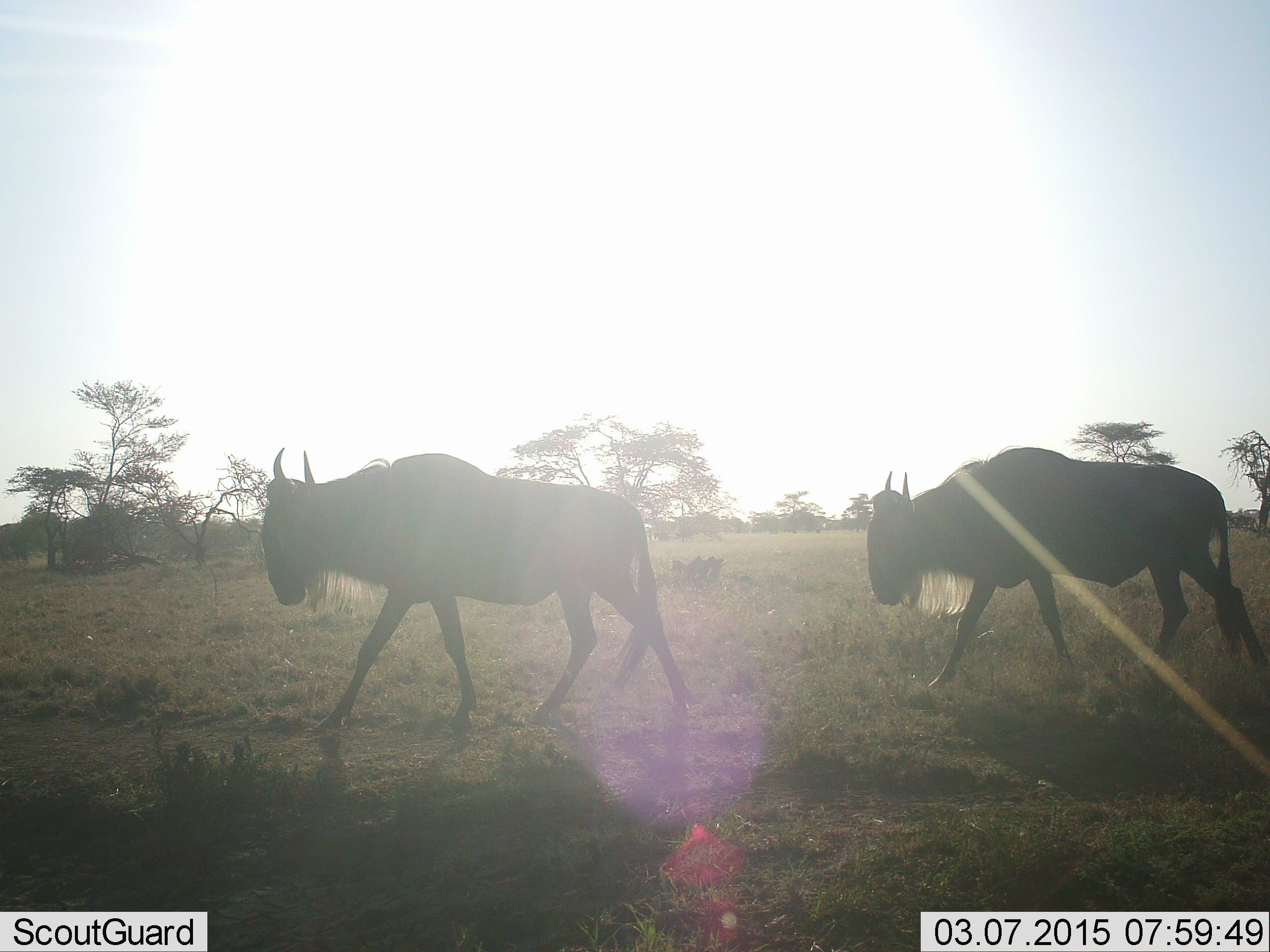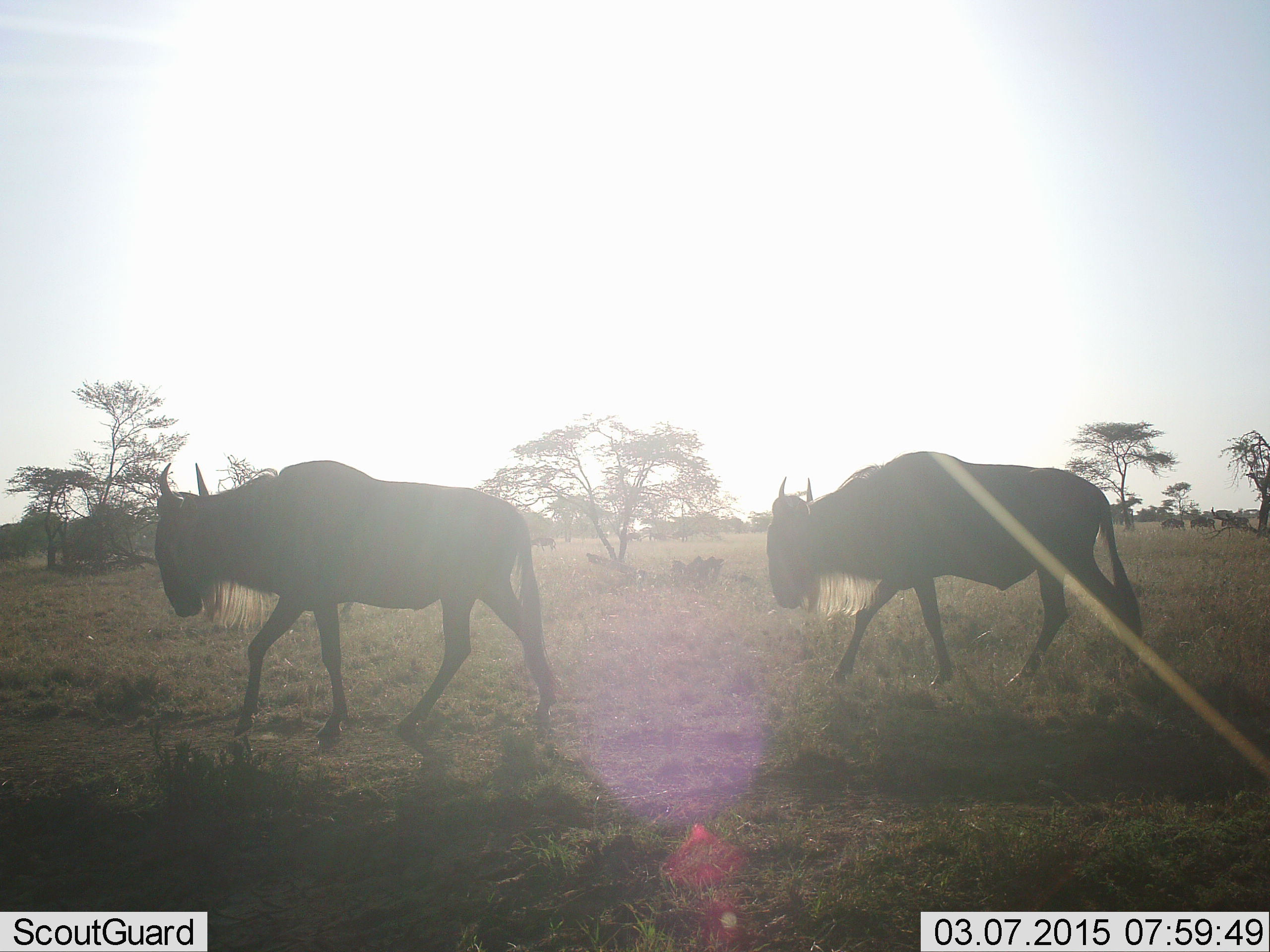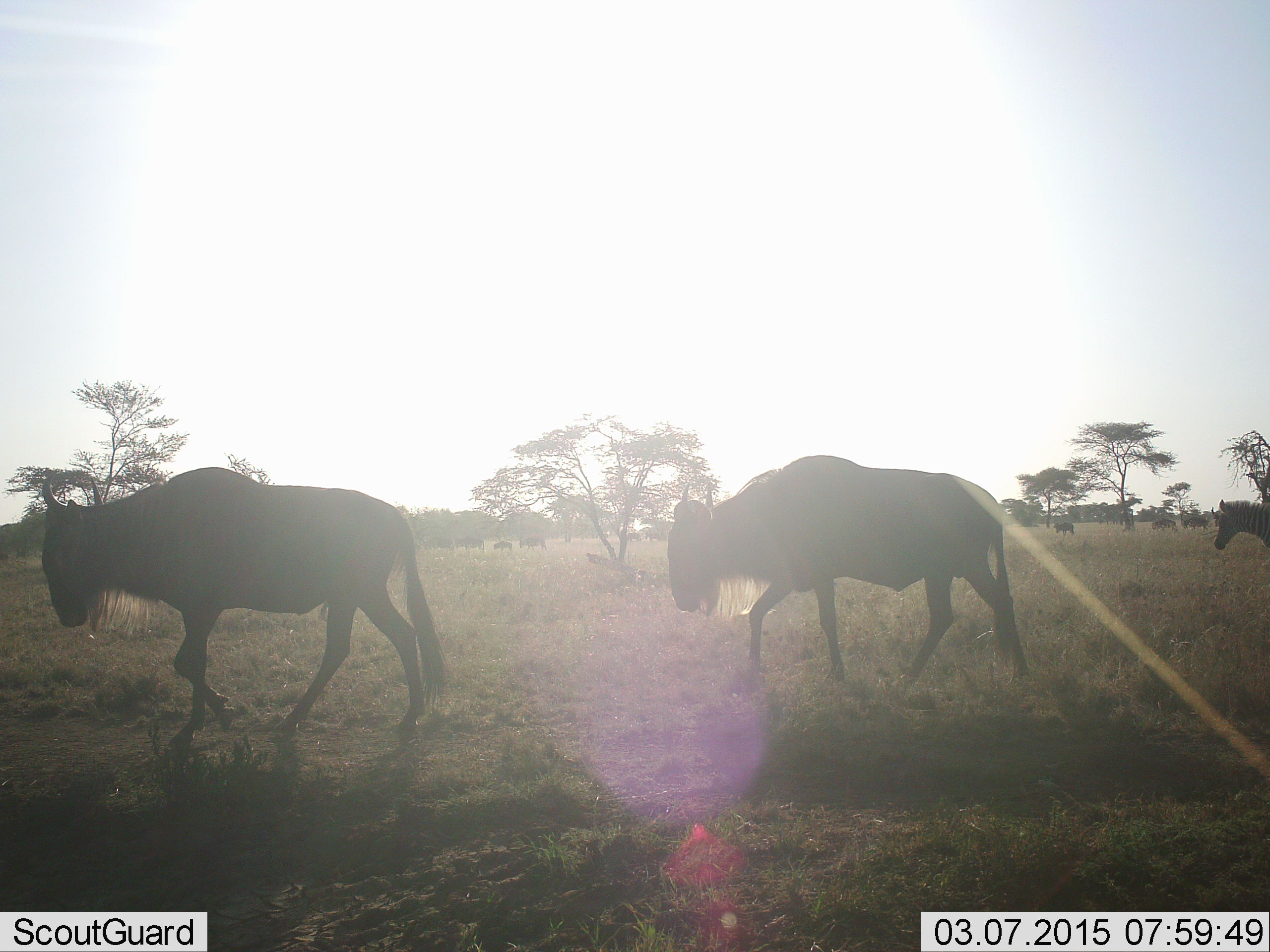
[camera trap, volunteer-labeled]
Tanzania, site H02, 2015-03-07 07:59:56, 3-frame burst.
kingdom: Animalia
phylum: Chordata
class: Mammalia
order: Artiodactyla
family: Bovidae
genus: Connochaetes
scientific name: Connochaetes taurinus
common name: blue wildebeest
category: wildebeest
Wildebeest (blue wildebeest) (Connochaetes taurinus), count 2. Behavior (volunteer vote fractions): standing 0%, resting 0%, moving 100%, interacting 0%. Young present (vote fraction): 7%. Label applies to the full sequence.